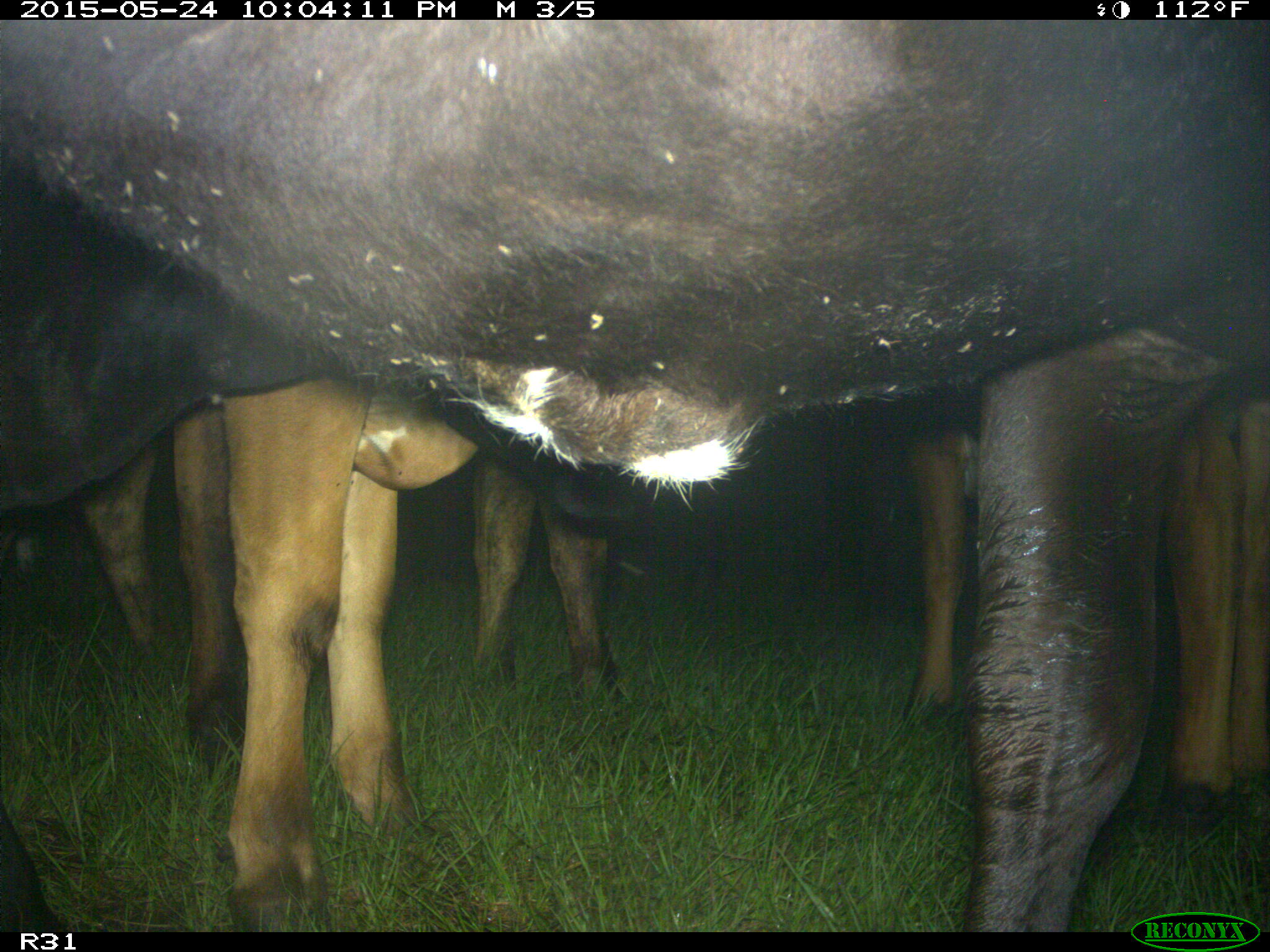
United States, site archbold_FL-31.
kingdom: Animalia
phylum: Chordata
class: Mammalia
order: Artiodactyla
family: Bovidae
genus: Bos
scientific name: Bos taurus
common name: domestic cow